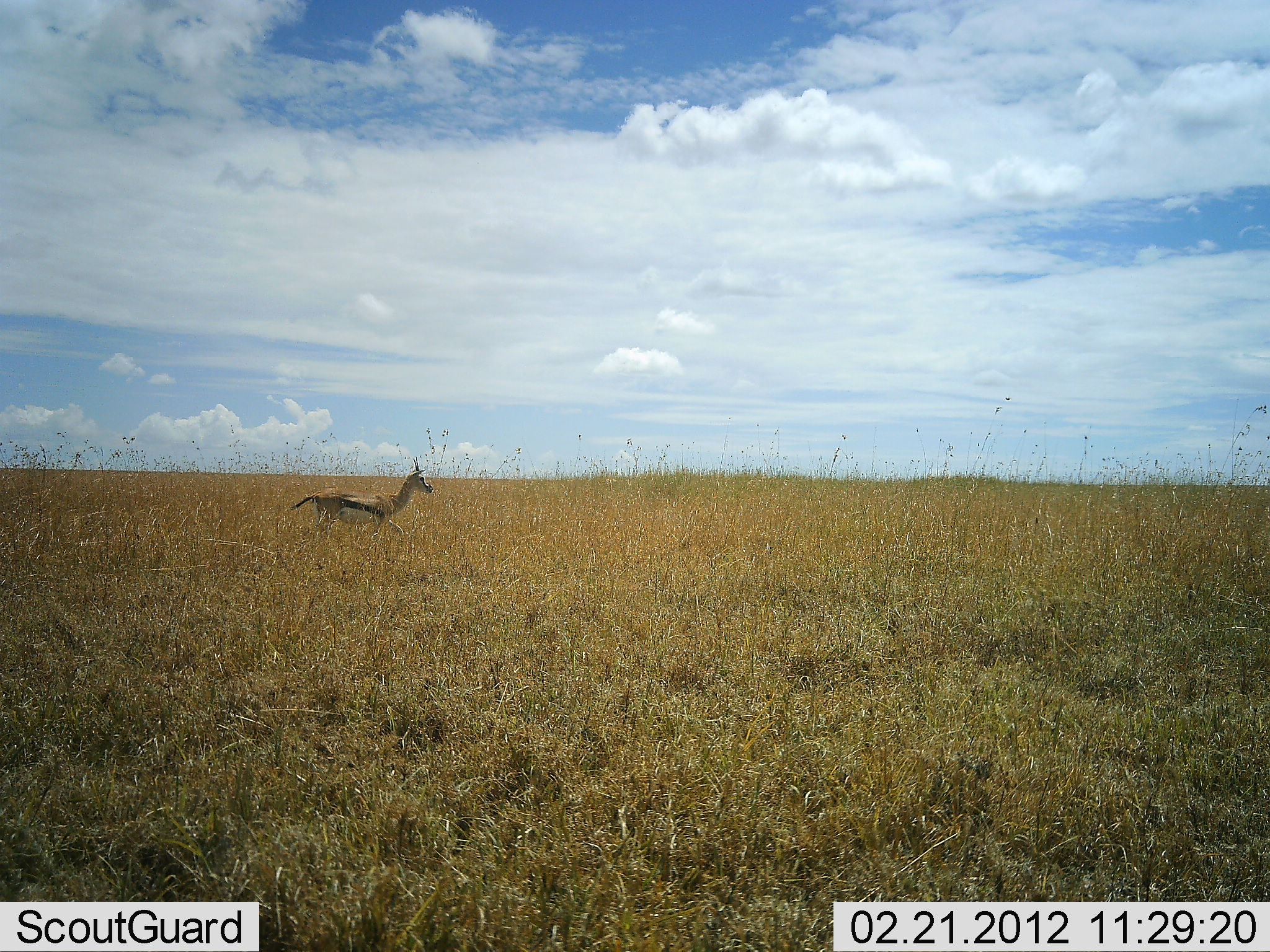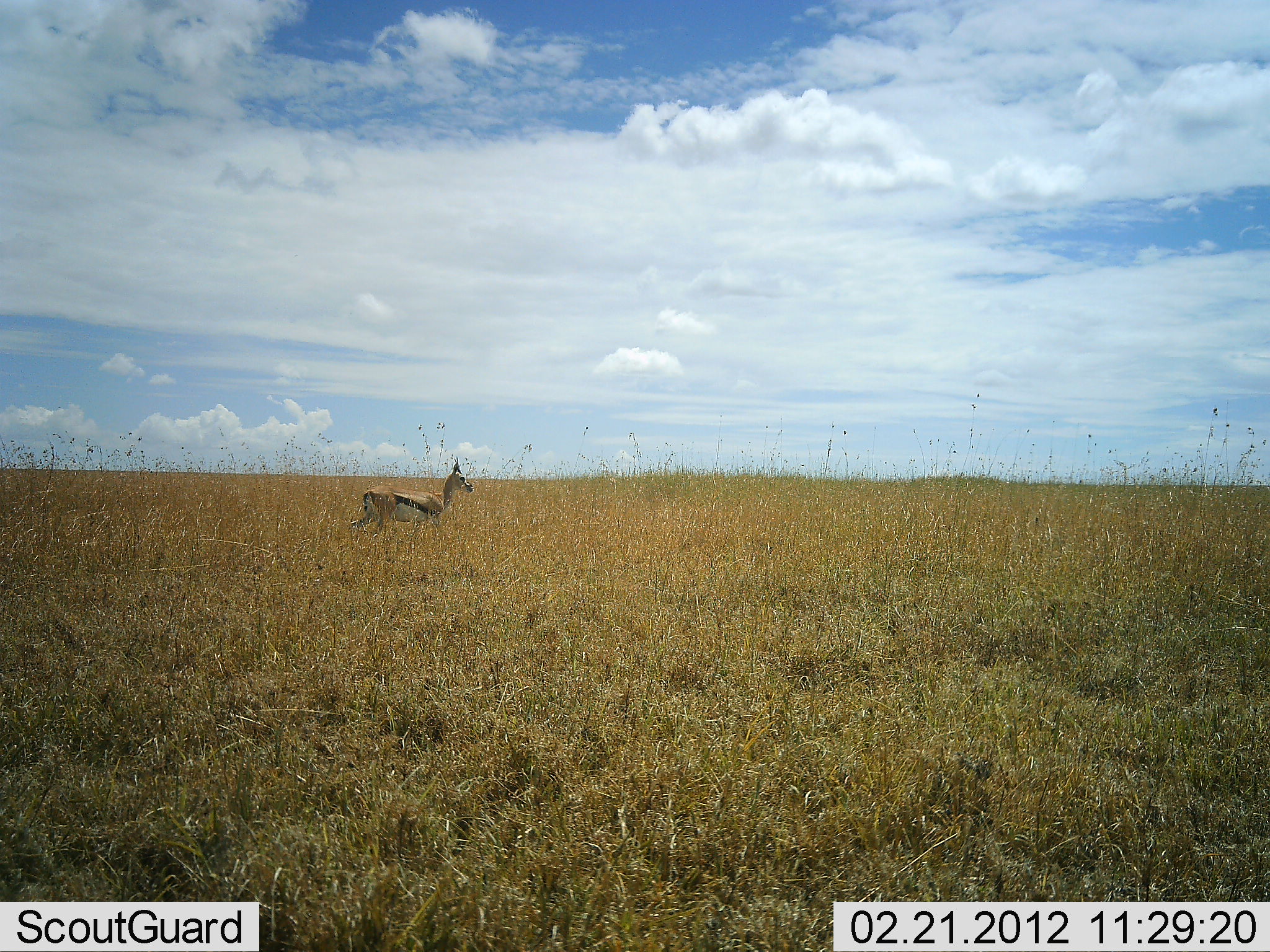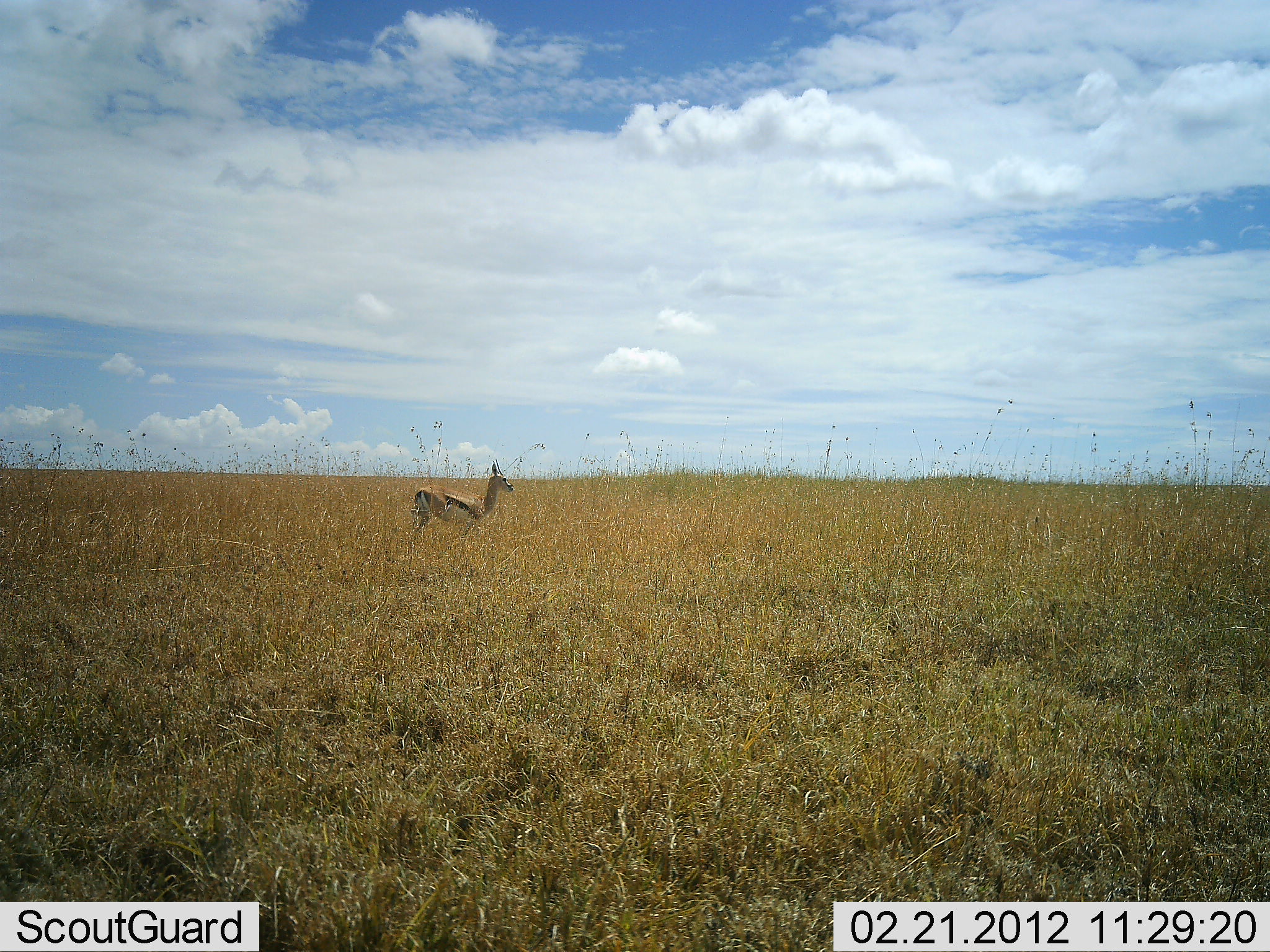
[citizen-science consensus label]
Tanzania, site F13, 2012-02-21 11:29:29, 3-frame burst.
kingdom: Animalia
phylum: Chordata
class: Mammalia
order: Artiodactyla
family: Bovidae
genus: Eudorcas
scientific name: Eudorcas thomsonii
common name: thomson's gazelle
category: gazellethomsons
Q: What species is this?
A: Gazellethomsons (thomson's gazelle) (Eudorcas thomsonii).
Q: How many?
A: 1.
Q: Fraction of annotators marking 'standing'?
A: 21%.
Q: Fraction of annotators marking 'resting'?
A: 0%.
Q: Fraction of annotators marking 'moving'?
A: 79%.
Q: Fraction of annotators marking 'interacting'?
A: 0%.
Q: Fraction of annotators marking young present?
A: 0%.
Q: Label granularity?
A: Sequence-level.